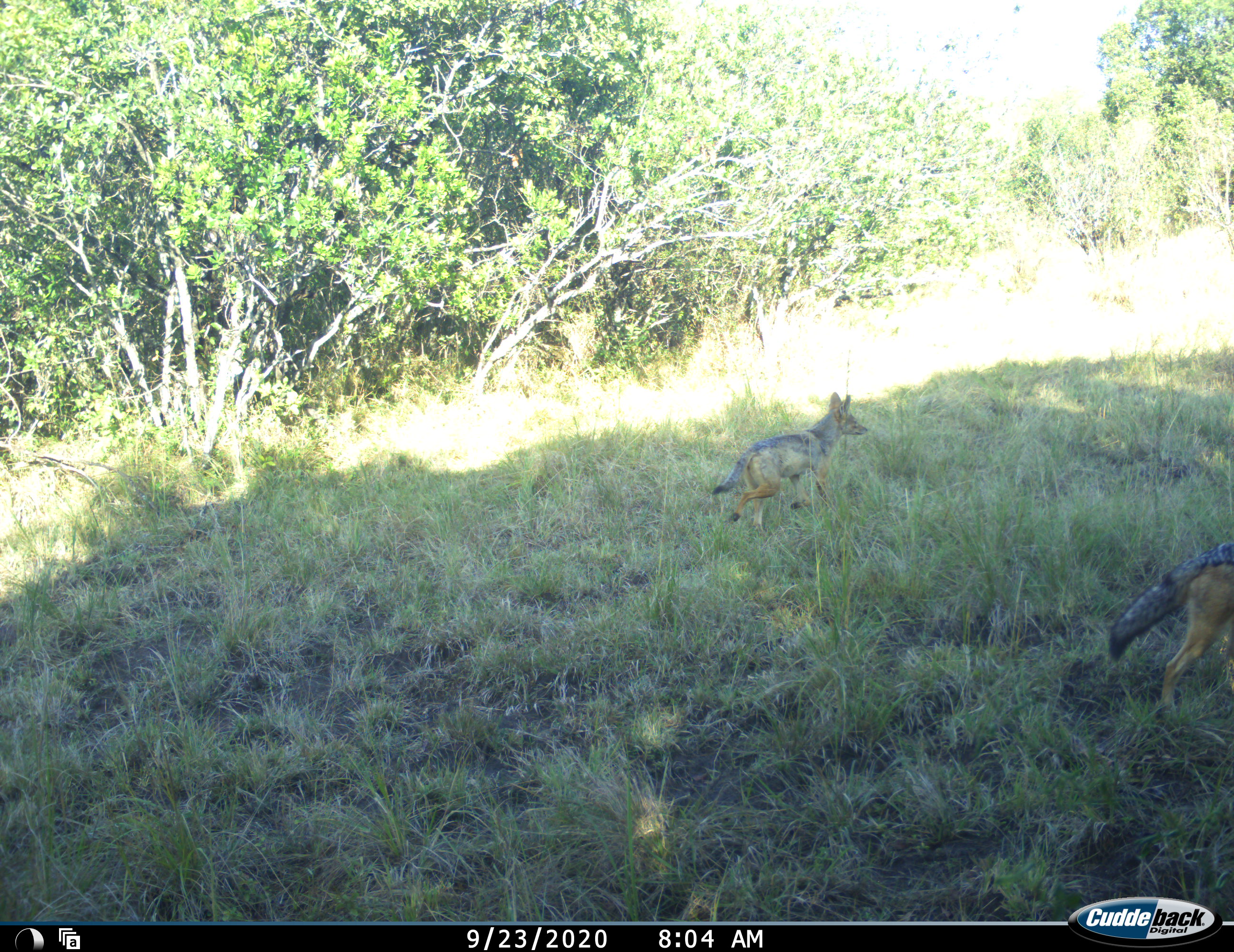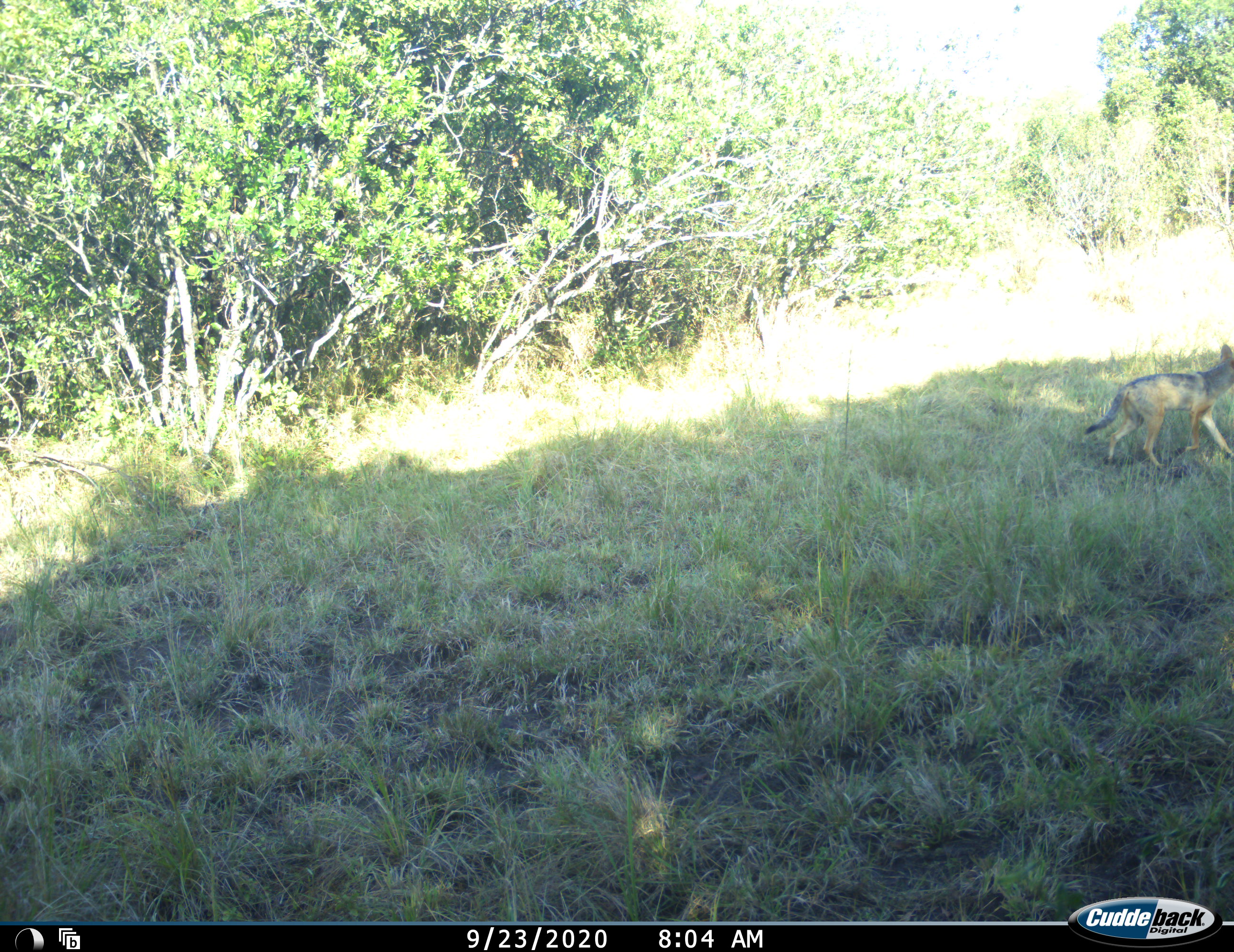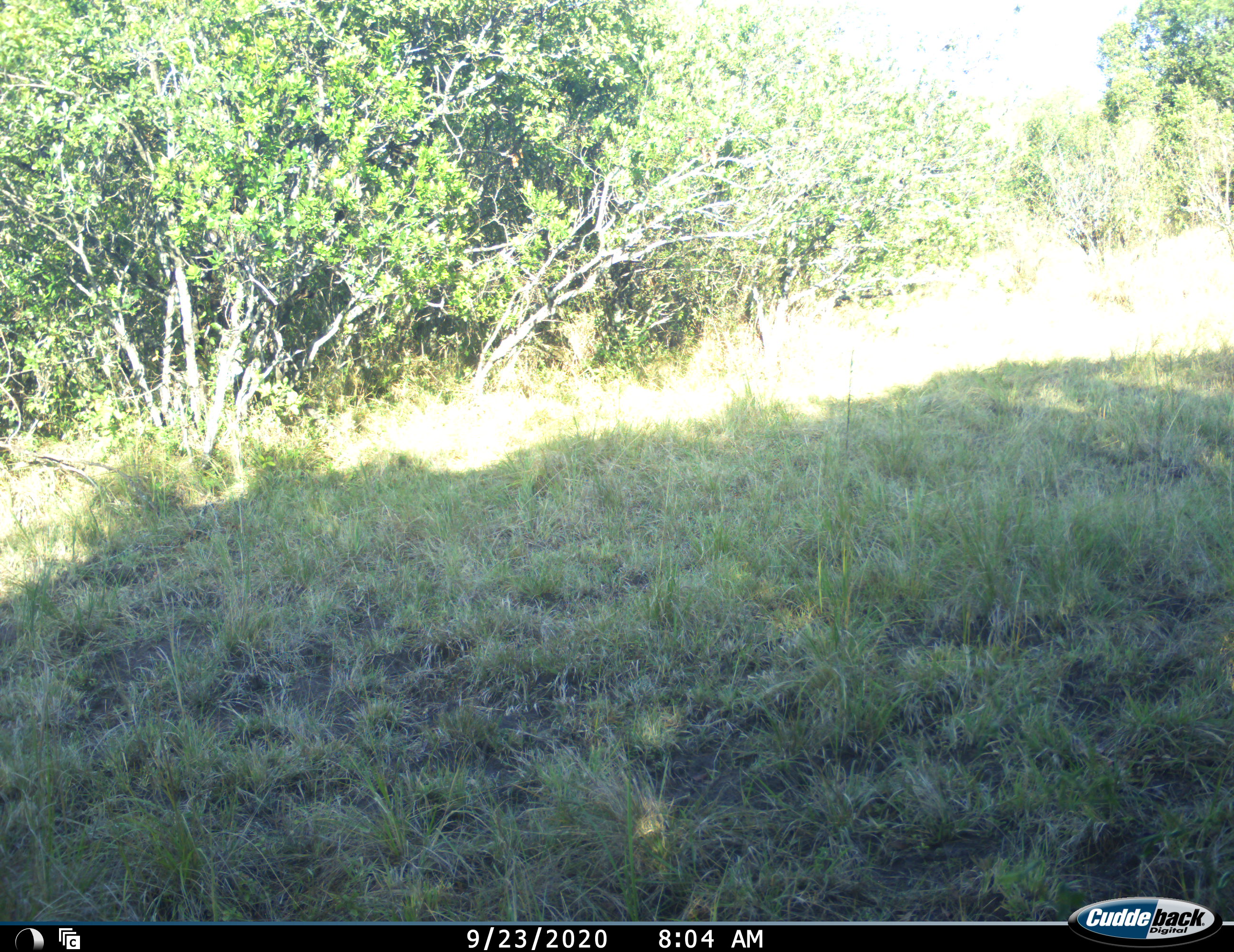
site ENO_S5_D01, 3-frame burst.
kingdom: Animalia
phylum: Chordata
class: Mammalia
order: Carnivora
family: Canidae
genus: Lupulella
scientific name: Lupulella mesomelas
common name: black-backed jackal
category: jackalblackbacked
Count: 2.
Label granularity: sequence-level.